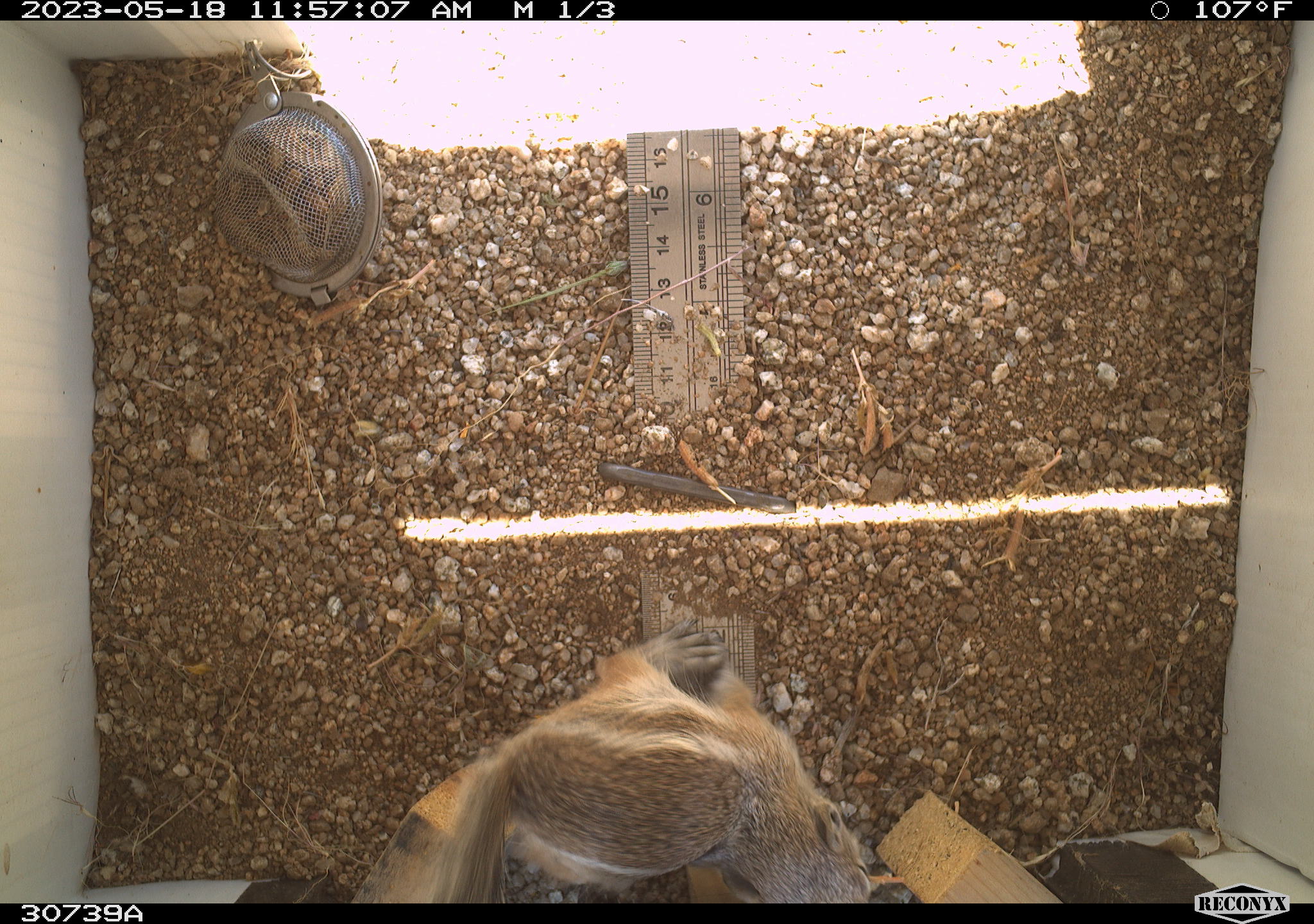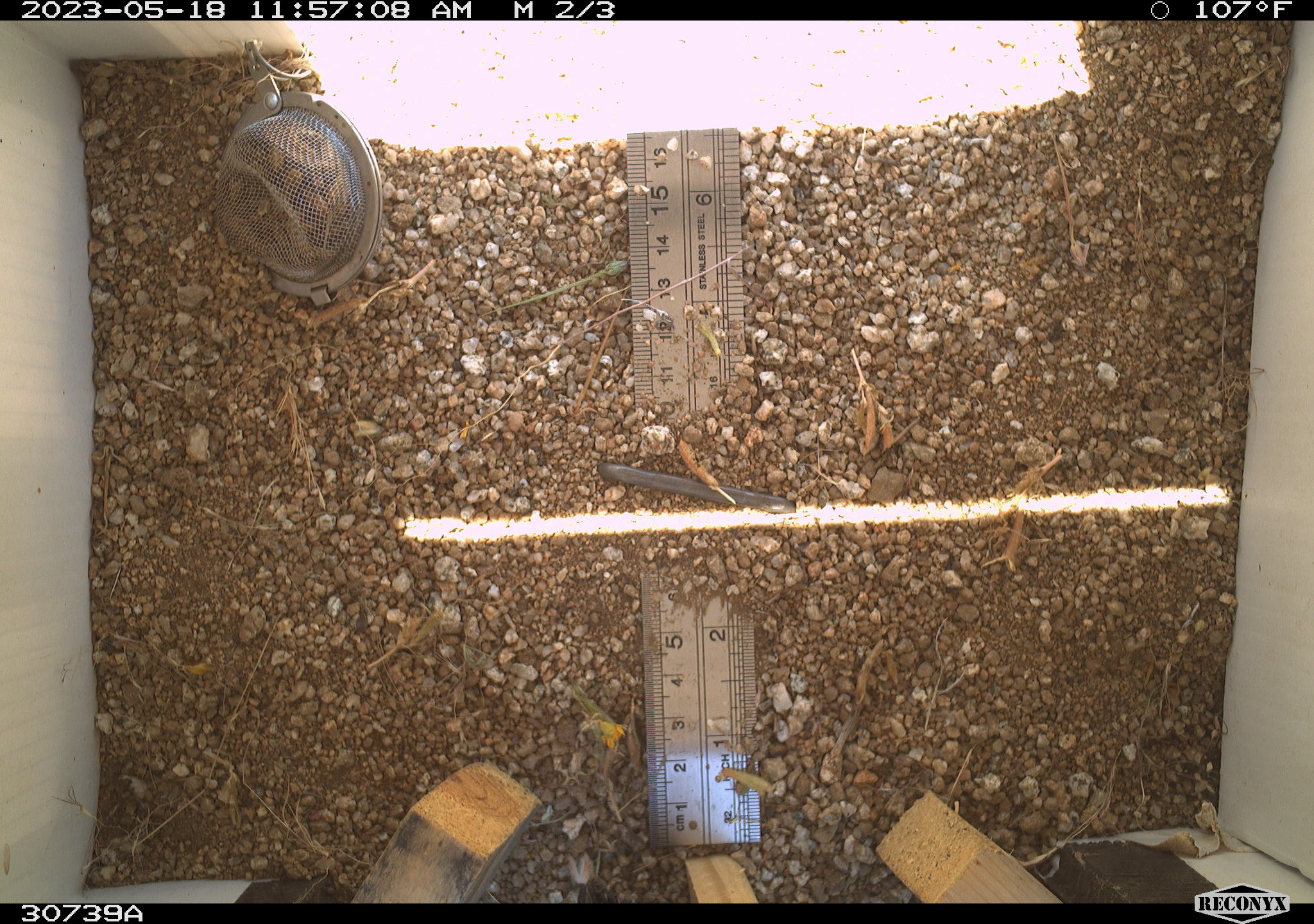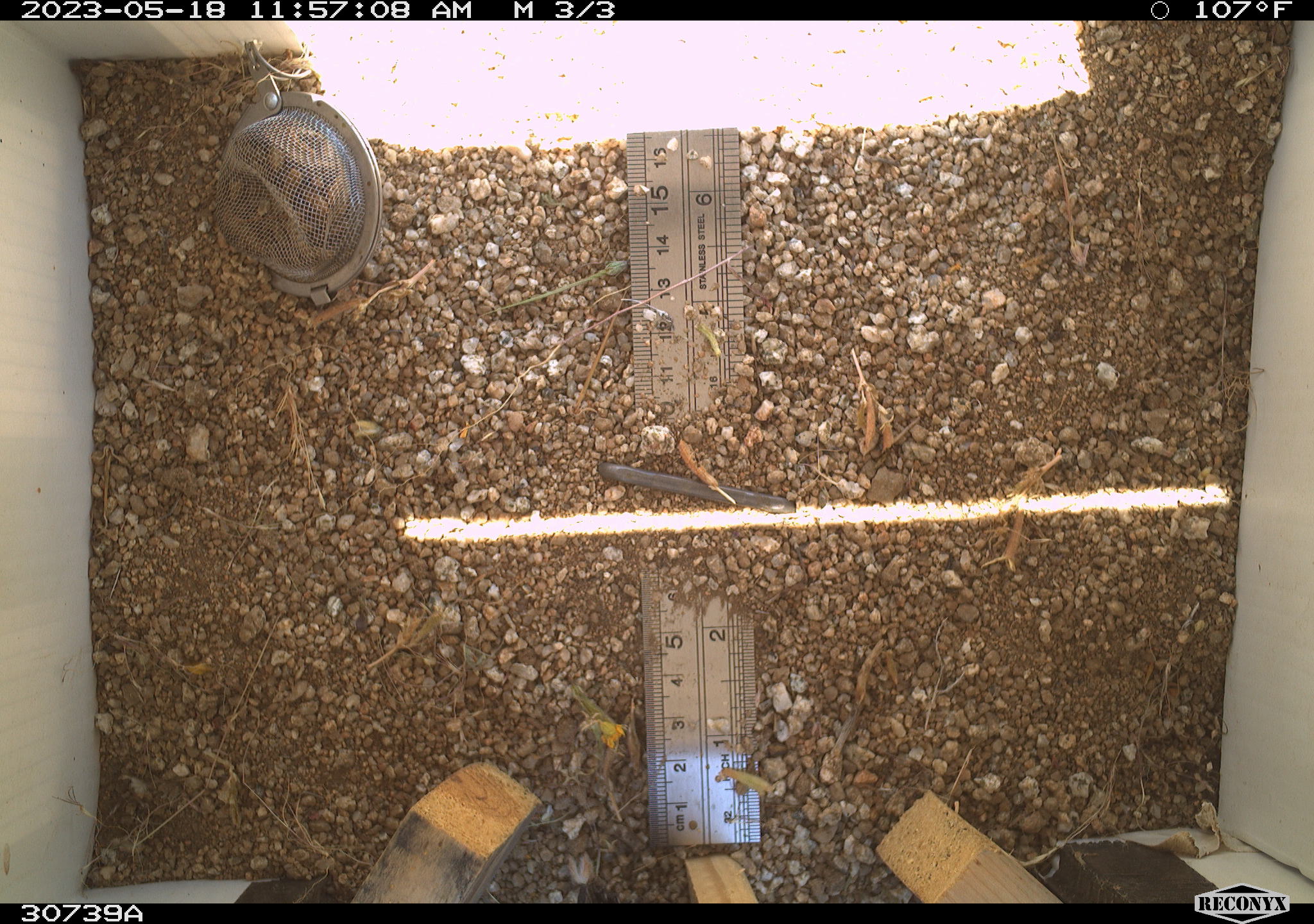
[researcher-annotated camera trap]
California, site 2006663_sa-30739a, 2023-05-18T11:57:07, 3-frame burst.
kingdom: Animalia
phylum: Chordata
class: Mammalia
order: Rodentia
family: Sciuridae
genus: Ammospermophilus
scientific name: Ammospermophilus leucurus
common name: white-tailed antelope squirrel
White-tailed antelope squirrel (Ammospermophilus leucurus).